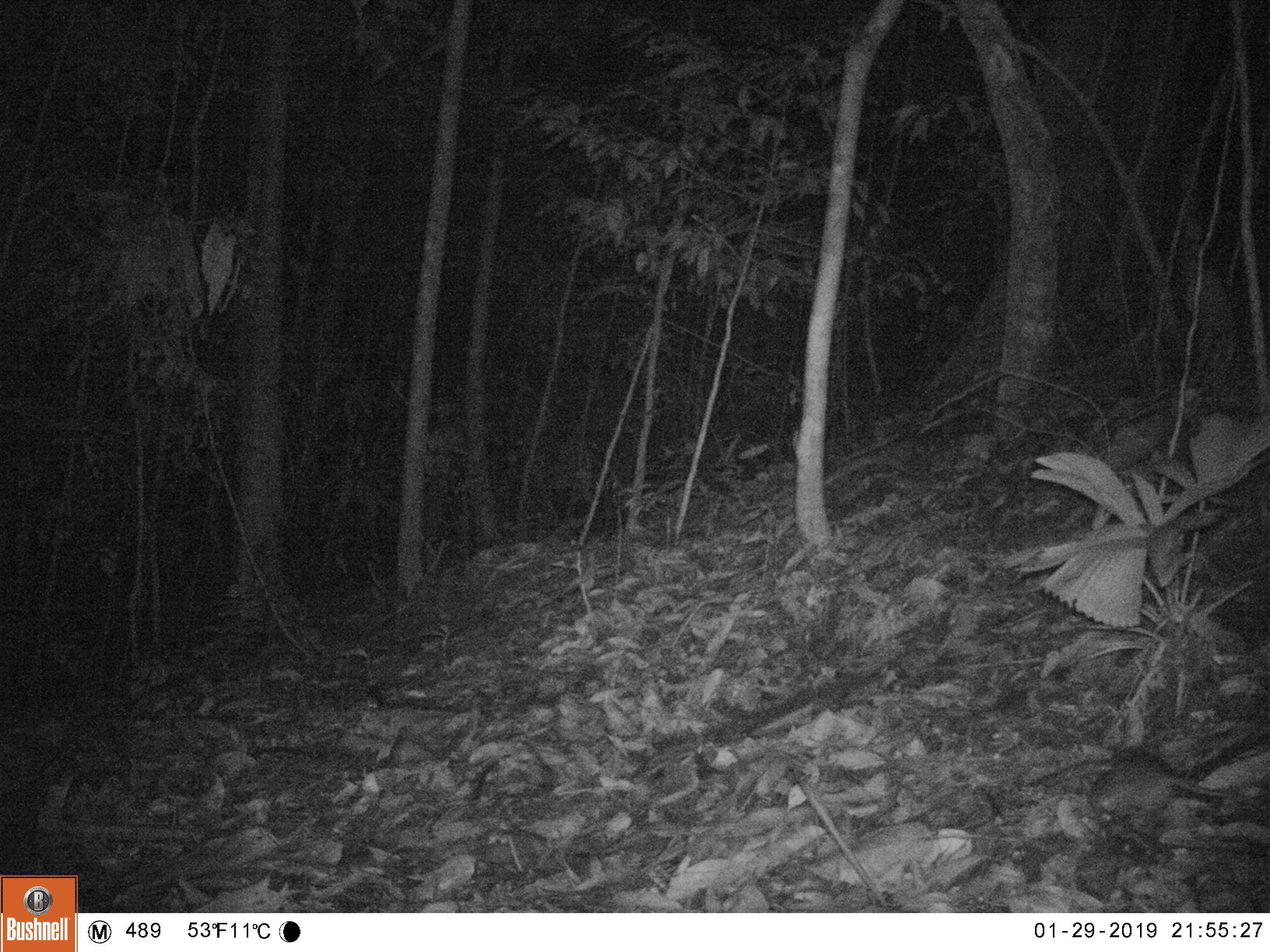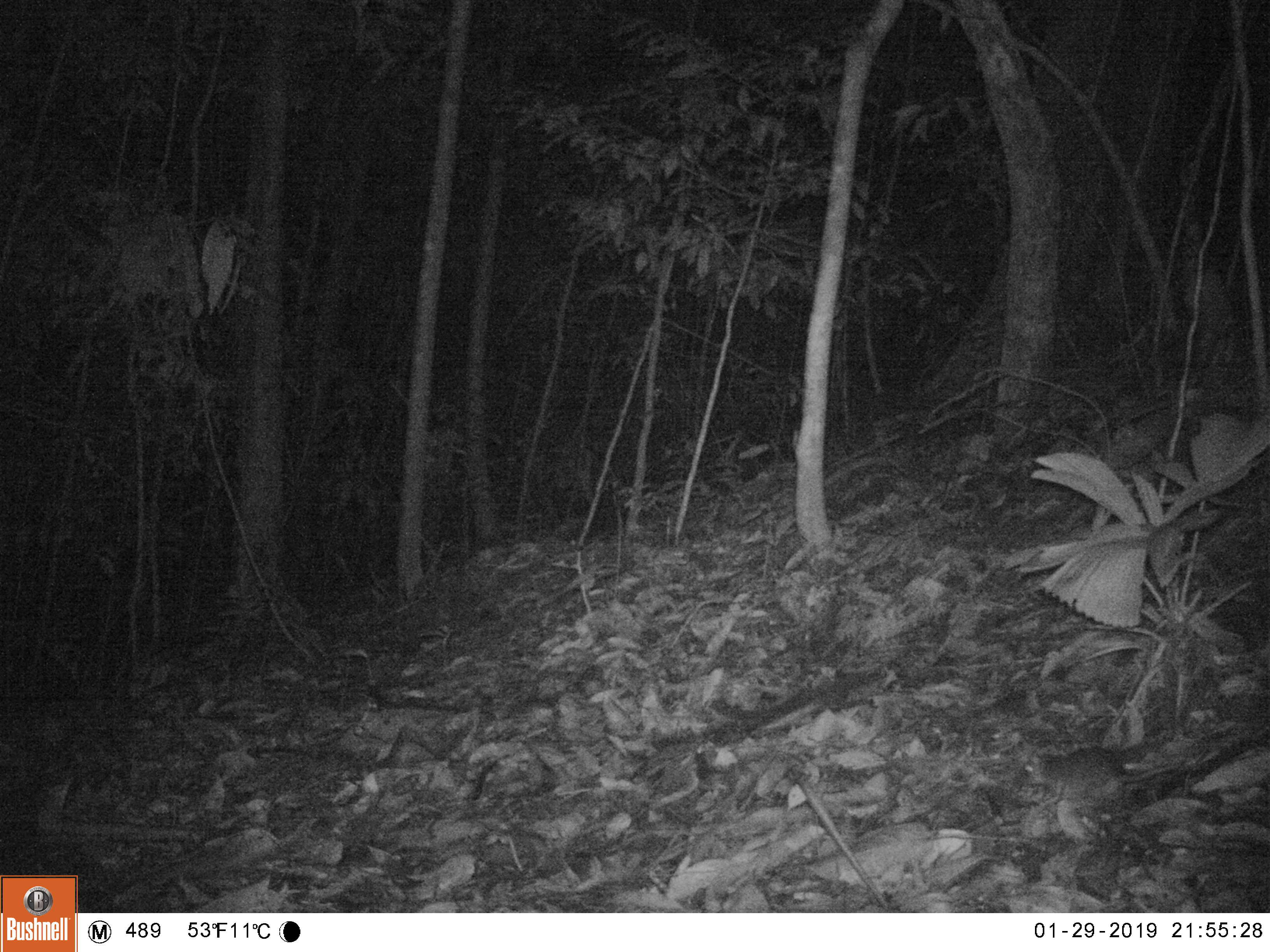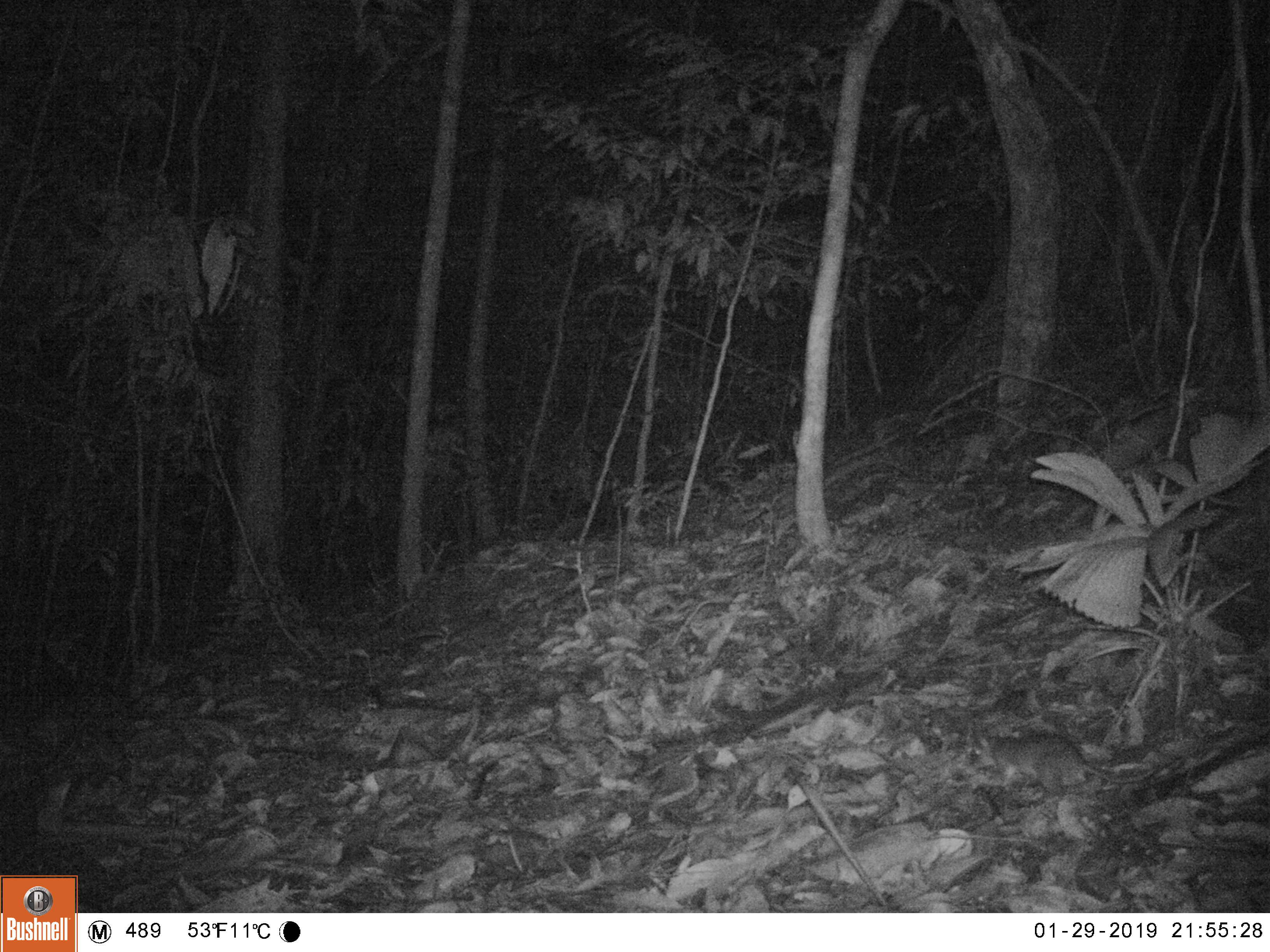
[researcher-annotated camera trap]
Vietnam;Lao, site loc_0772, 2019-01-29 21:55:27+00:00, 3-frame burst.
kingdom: Animalia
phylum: Chordata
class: Mammalia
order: Rodentia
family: Muridae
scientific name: Muridae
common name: old-world mice and rats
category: unidentified murid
Unidentified murid (old-world mice and rats) (Muridae). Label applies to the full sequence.